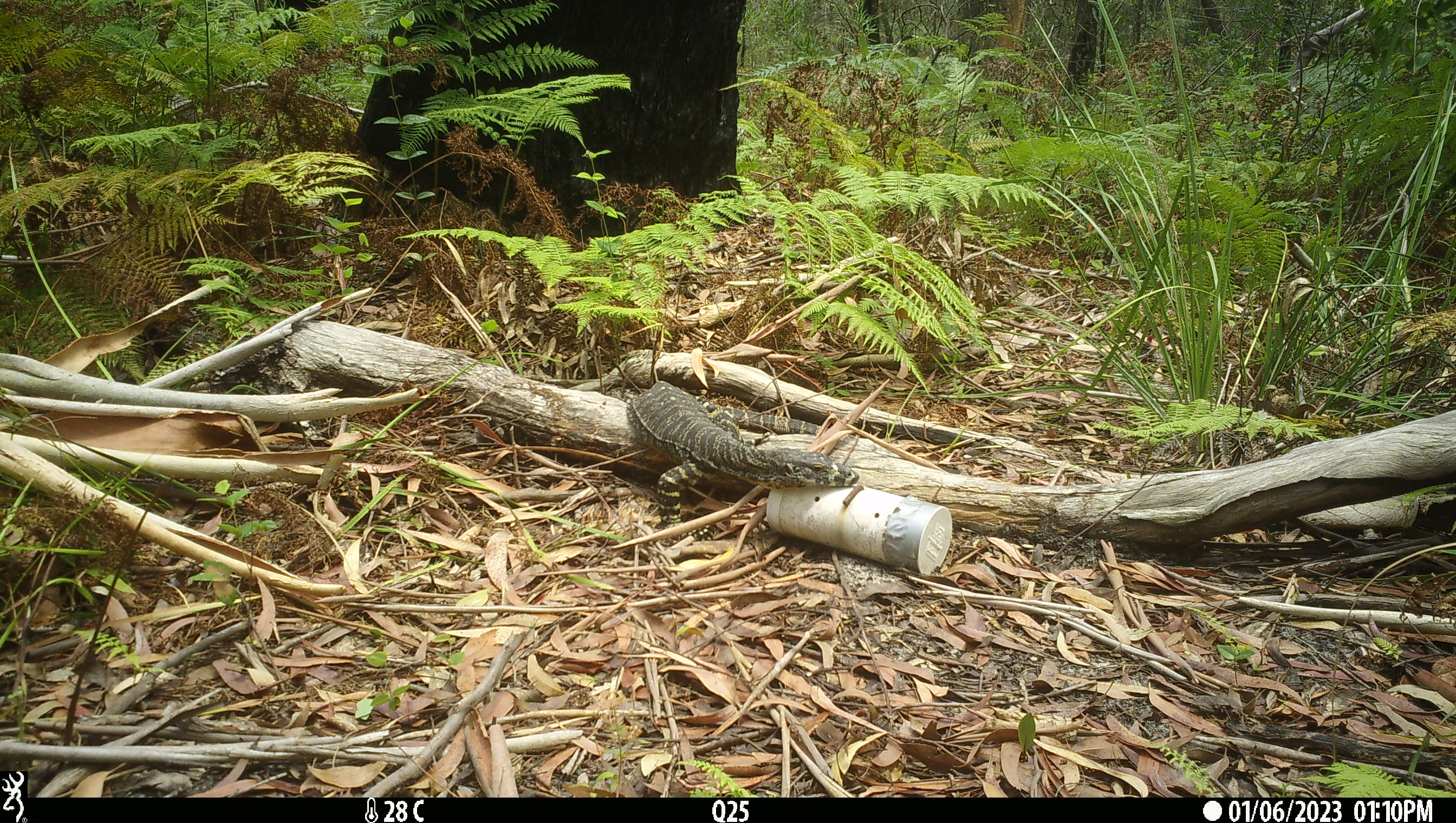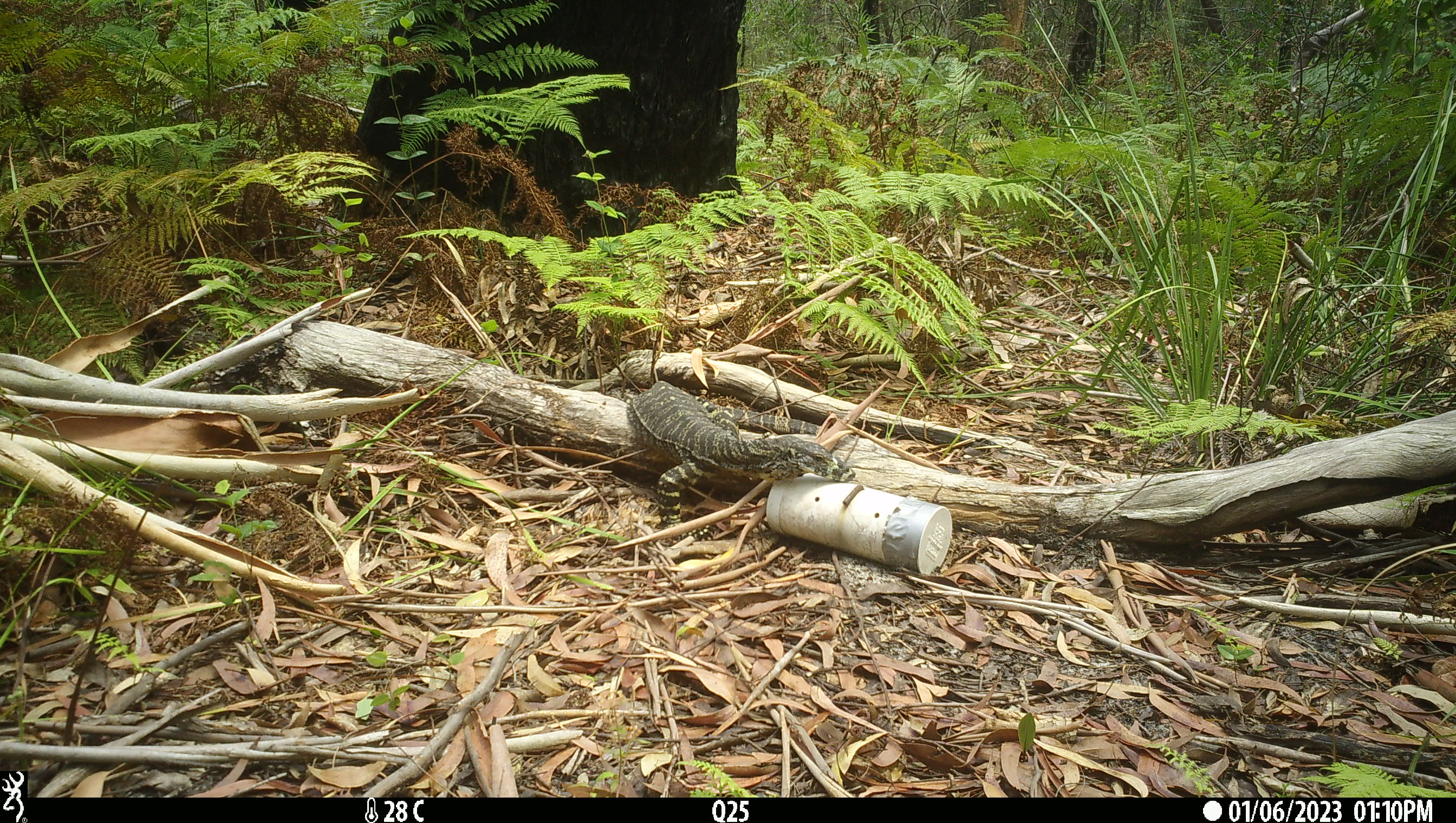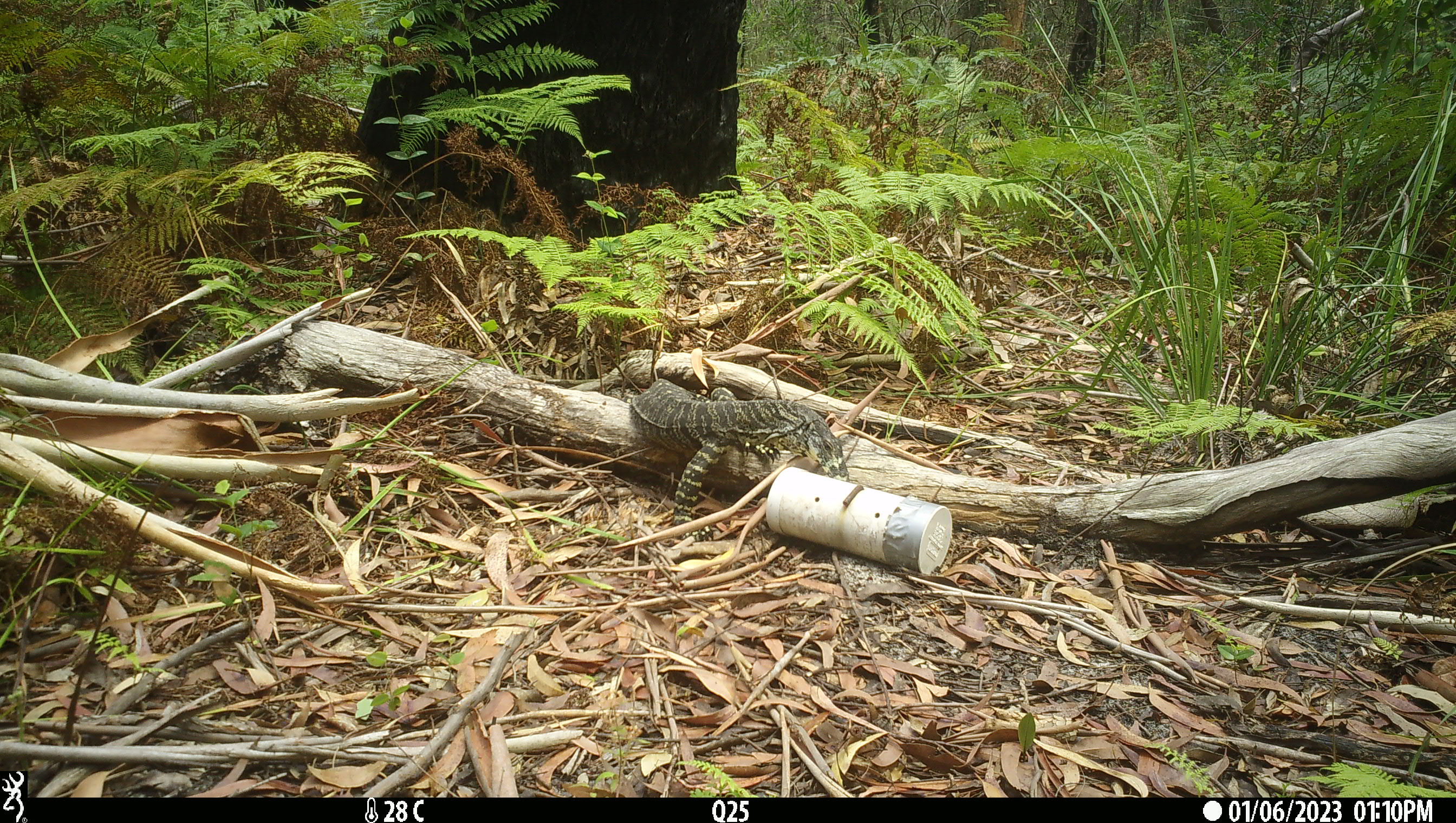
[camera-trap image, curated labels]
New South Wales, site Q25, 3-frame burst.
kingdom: Animalia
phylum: Chordata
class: Reptilia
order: Squamata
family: Varanidae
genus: Varanus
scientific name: Varanus varius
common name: lace monitor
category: goanna